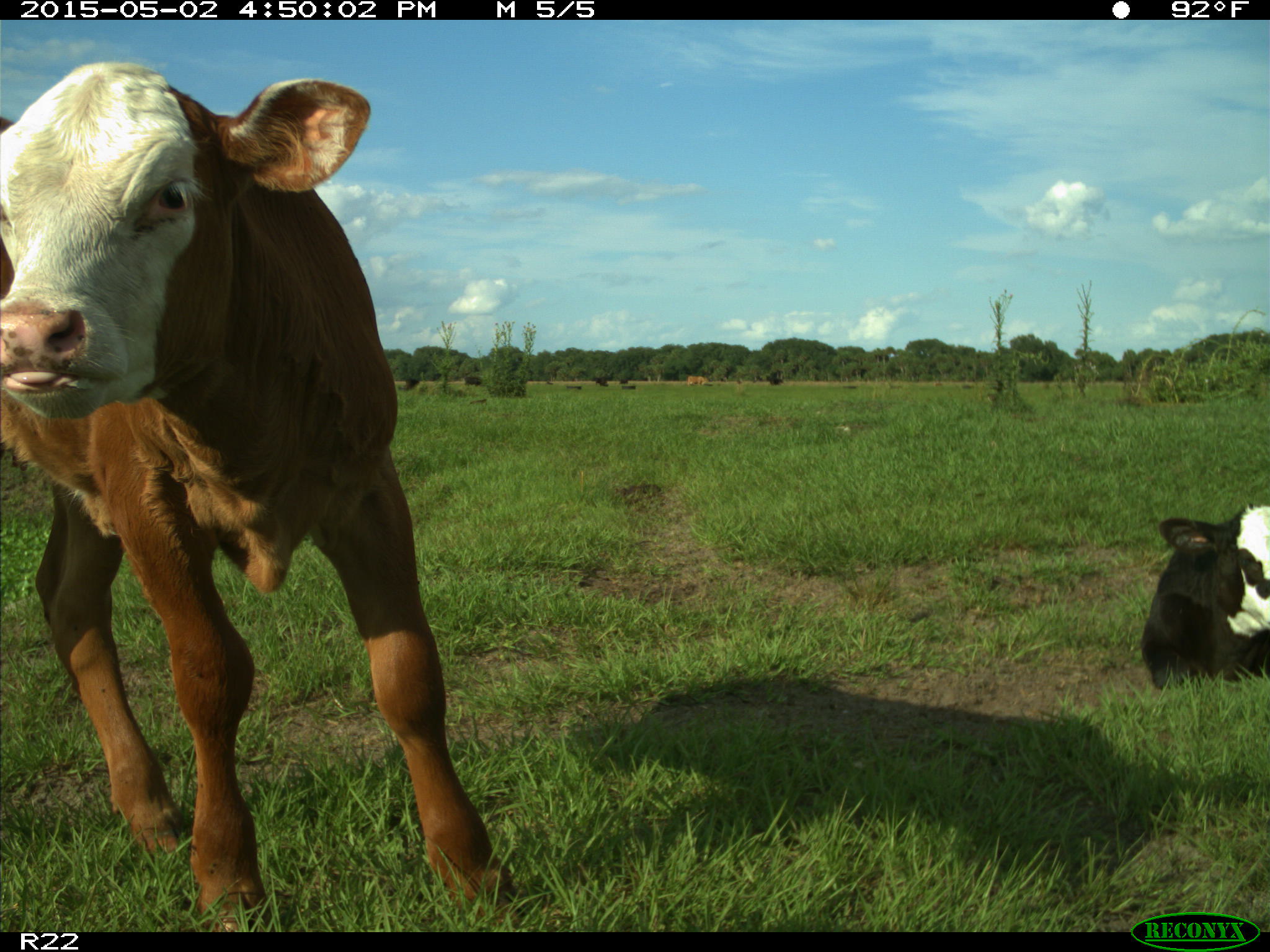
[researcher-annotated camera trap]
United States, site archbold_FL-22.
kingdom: Animalia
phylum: Chordata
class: Mammalia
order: Artiodactyla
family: Bovidae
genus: Bos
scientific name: Bos taurus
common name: domestic cow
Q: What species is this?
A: Bos taurus (domestic cow).